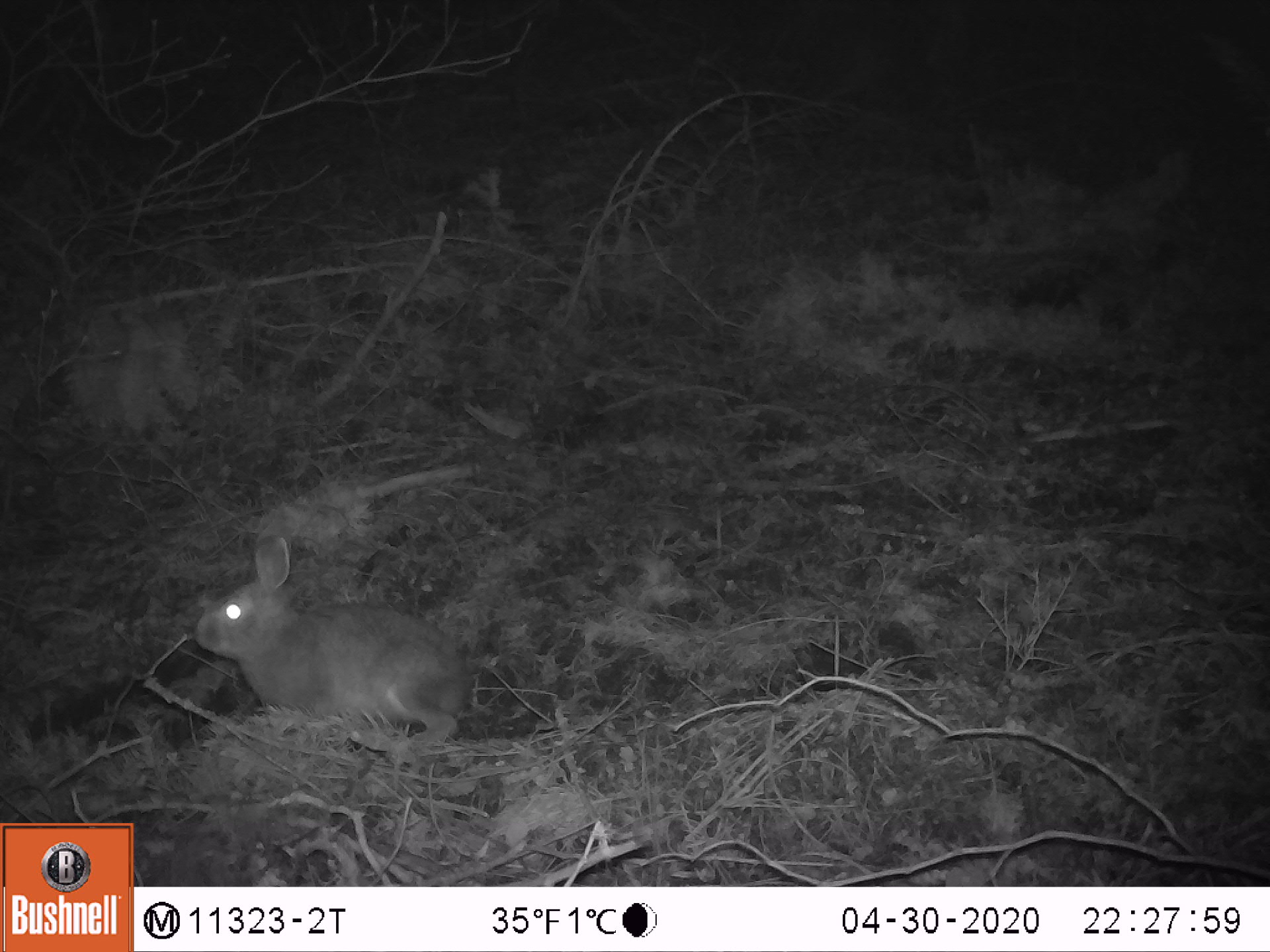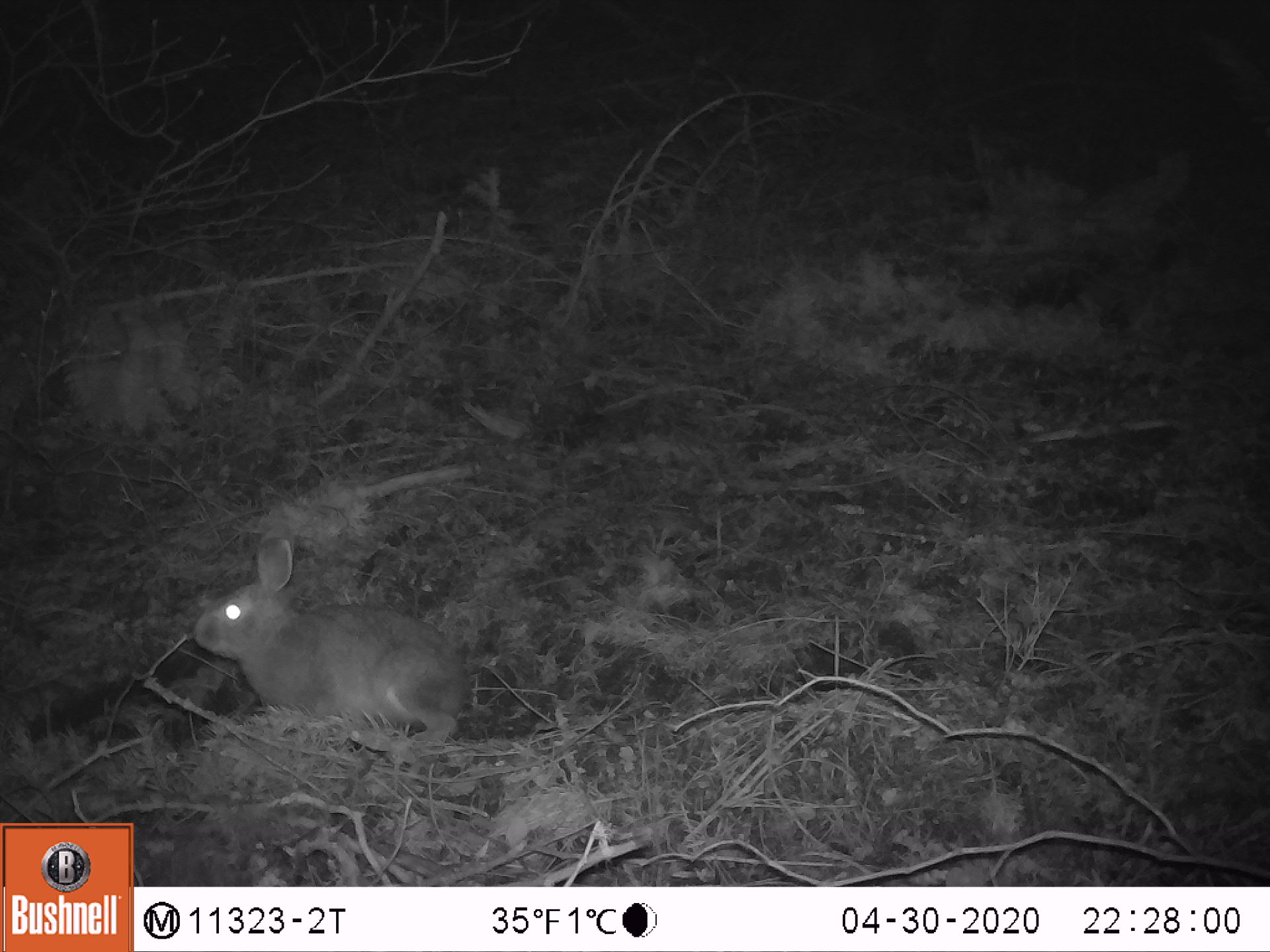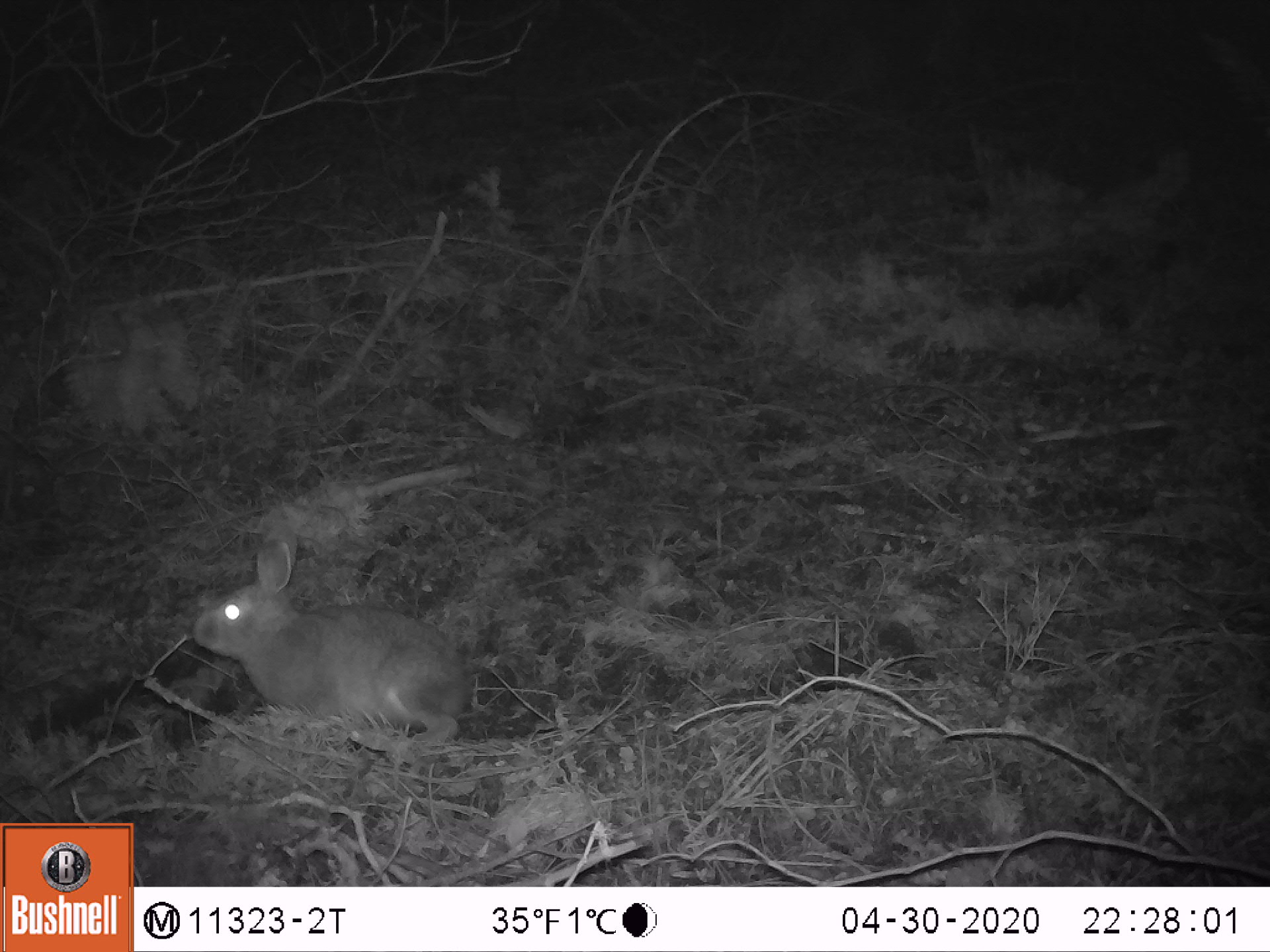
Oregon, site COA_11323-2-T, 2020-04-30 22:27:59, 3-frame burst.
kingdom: Animalia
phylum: Chordata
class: Mammalia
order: Lagomorpha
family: Leporidae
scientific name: Leporidae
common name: hares and rabbits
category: leporidae family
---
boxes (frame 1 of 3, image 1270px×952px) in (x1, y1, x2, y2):
leporidae family: (193, 521, 479, 766)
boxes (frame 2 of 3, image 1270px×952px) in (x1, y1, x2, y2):
leporidae family: (194, 526, 464, 766)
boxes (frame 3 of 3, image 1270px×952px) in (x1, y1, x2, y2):
leporidae family: (187, 521, 472, 752)